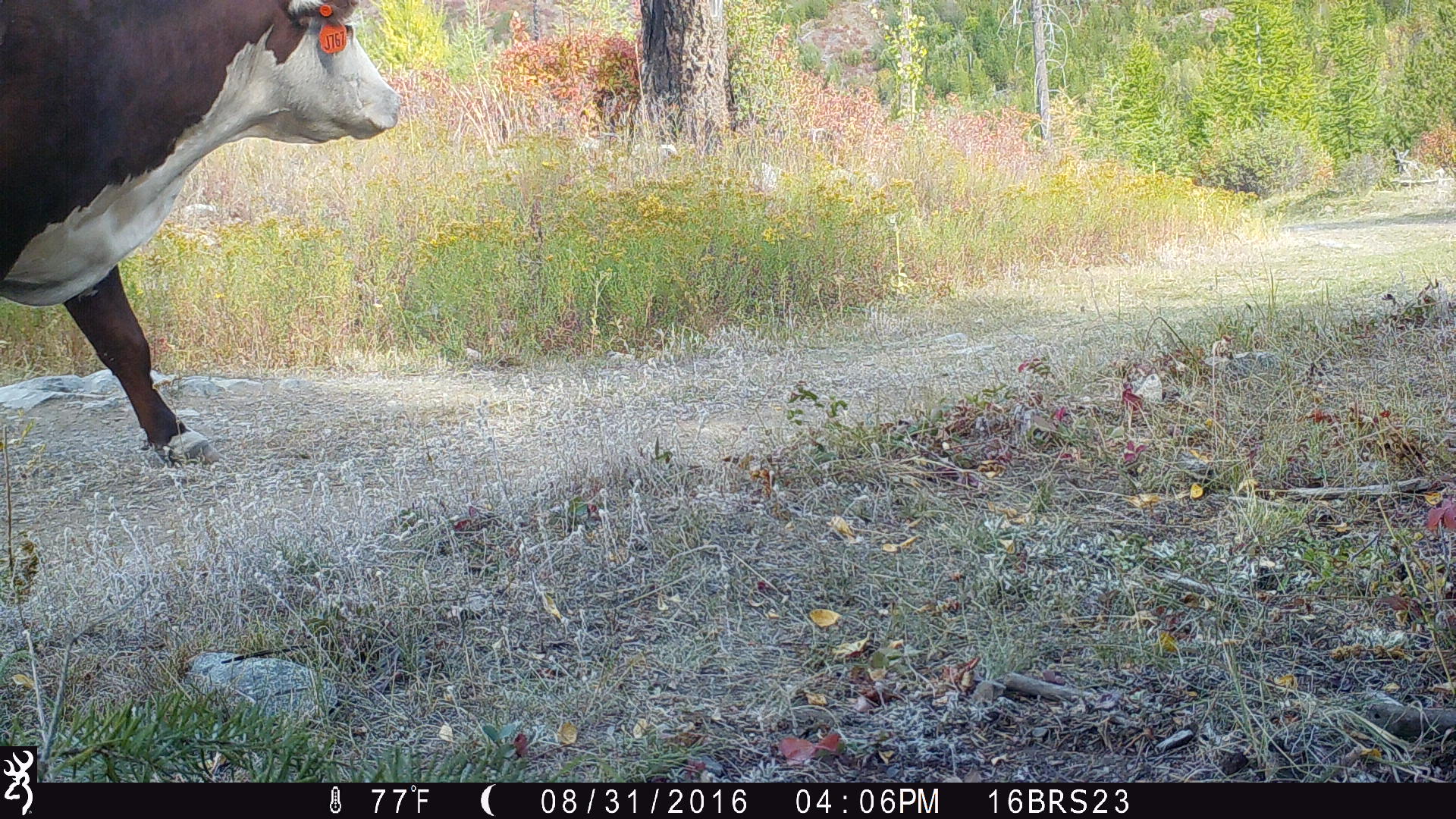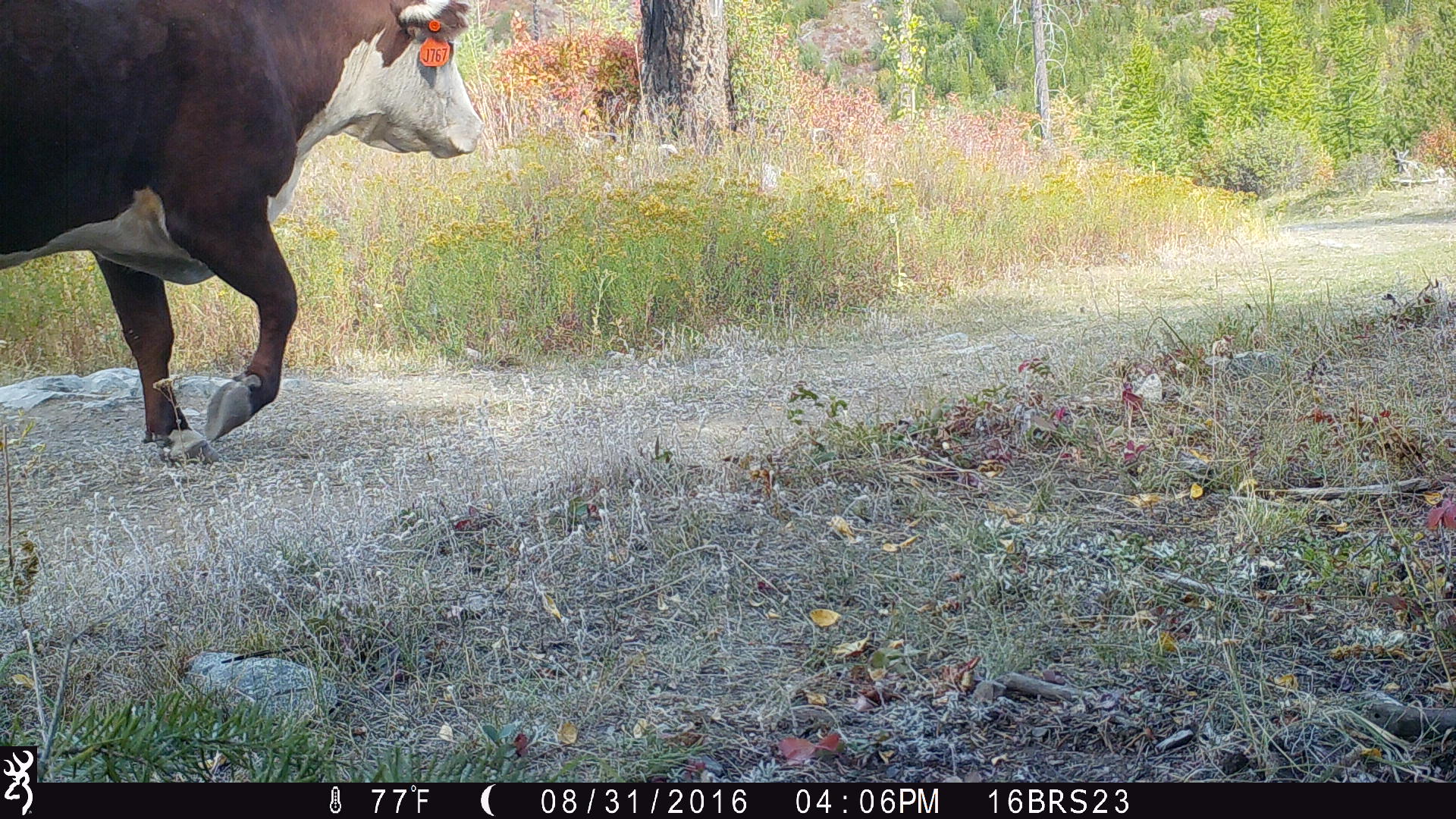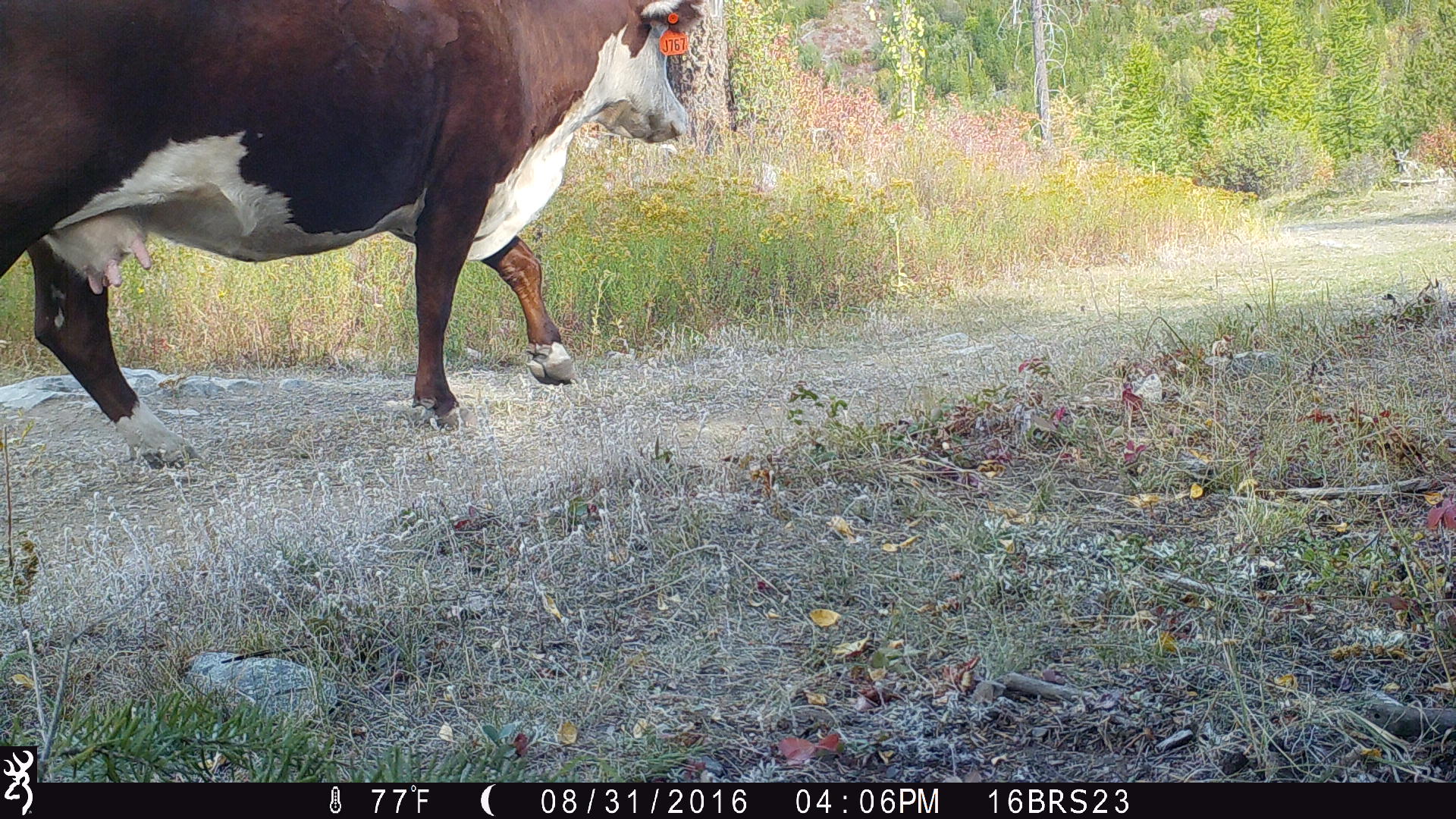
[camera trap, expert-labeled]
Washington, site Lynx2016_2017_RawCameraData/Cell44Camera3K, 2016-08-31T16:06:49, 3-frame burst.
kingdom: Animalia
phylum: Chordata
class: Mammalia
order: Artiodactyla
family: Bovidae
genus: Bos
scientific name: Bos taurus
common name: domestic cattle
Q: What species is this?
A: Domestic cattle (Bos taurus).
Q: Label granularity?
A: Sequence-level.